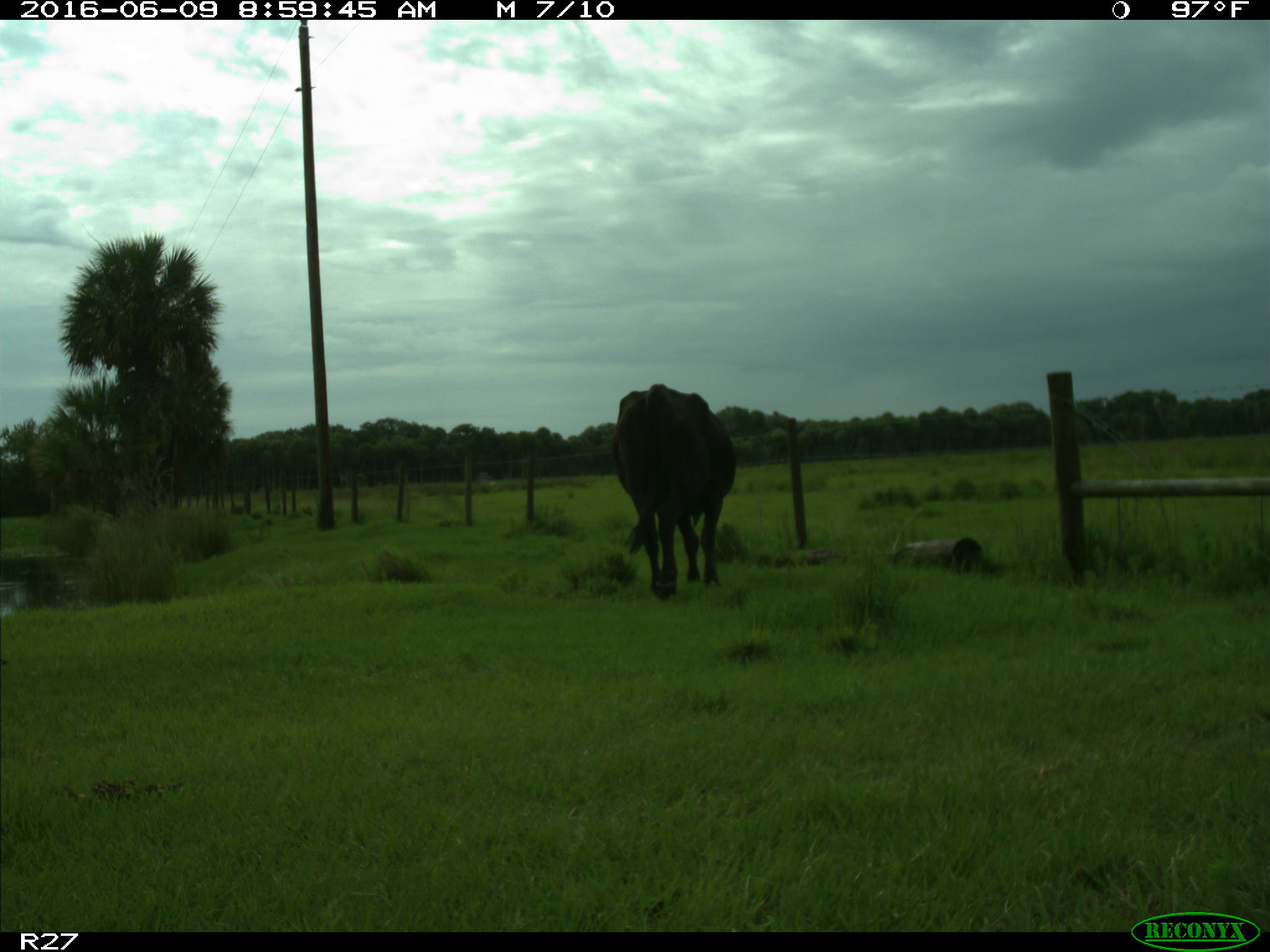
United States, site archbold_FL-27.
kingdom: Animalia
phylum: Chordata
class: Mammalia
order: Artiodactyla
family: Bovidae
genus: Bos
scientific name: Bos taurus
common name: domestic cow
Bos taurus (domestic cow).